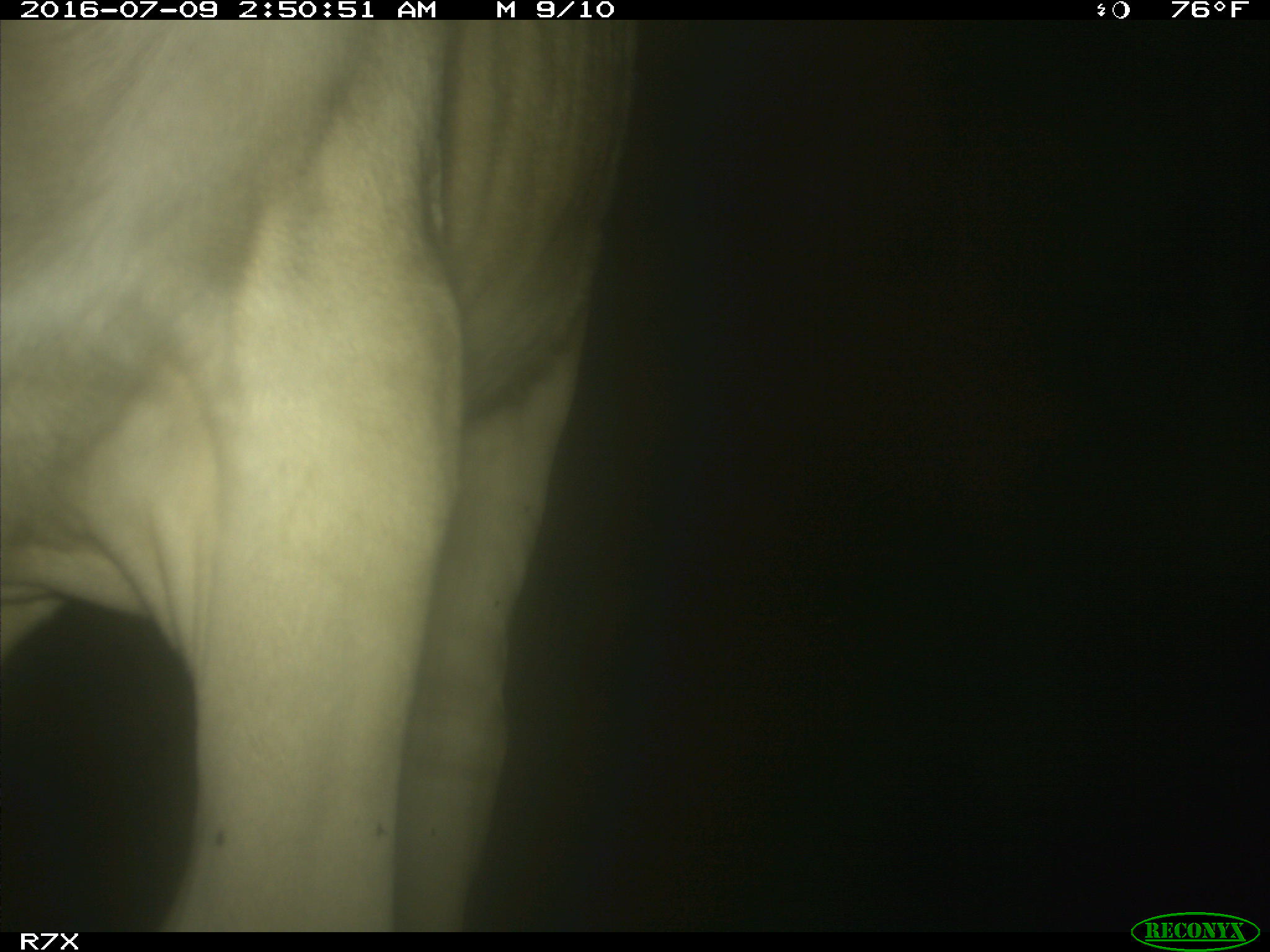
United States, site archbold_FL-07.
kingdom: Animalia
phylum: Chordata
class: Mammalia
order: Artiodactyla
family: Bovidae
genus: Bos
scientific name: Bos taurus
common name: domestic cow